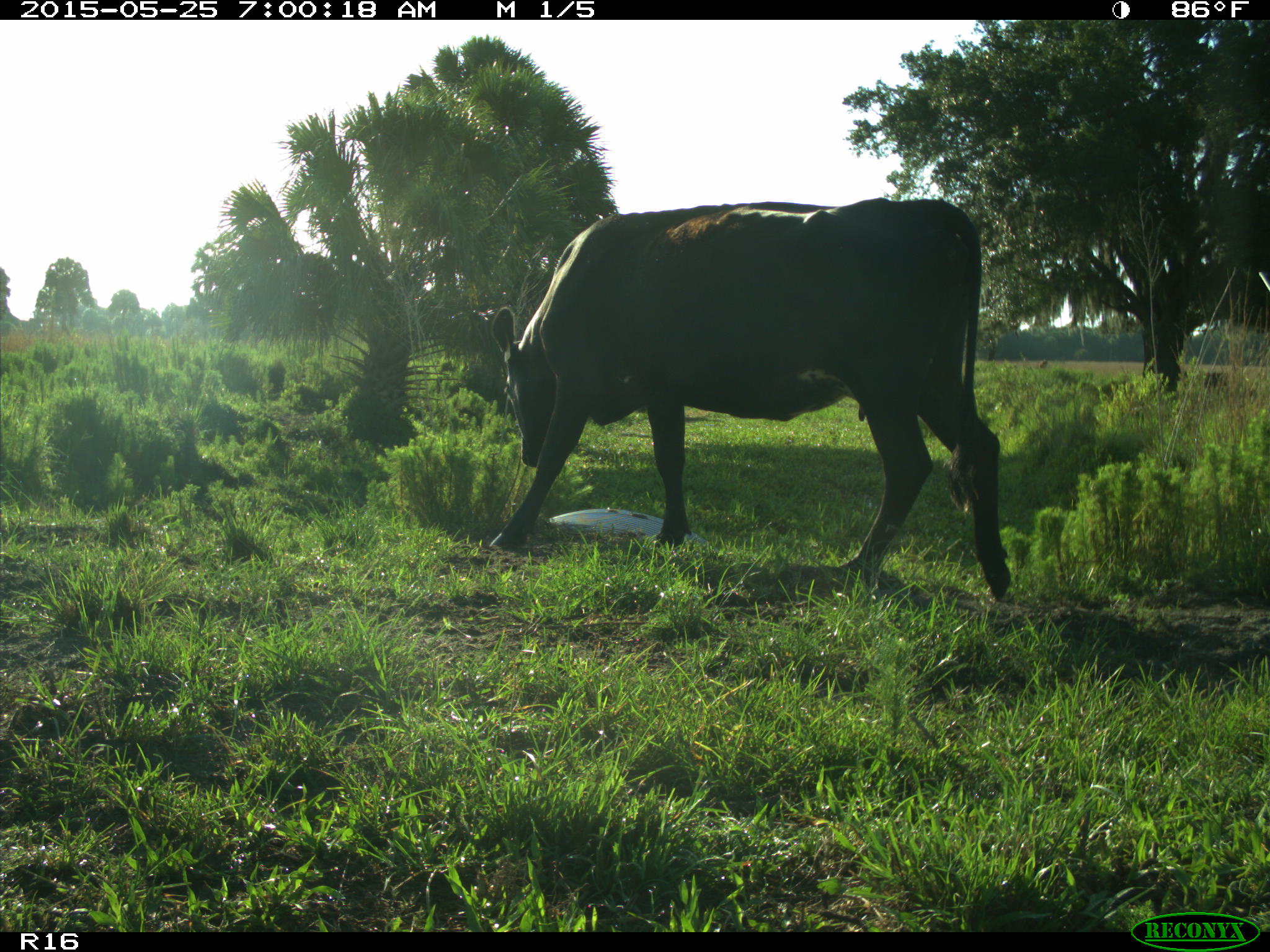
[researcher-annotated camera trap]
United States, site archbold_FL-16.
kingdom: Animalia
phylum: Chordata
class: Mammalia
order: Artiodactyla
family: Bovidae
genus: Bos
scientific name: Bos taurus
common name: domestic cow